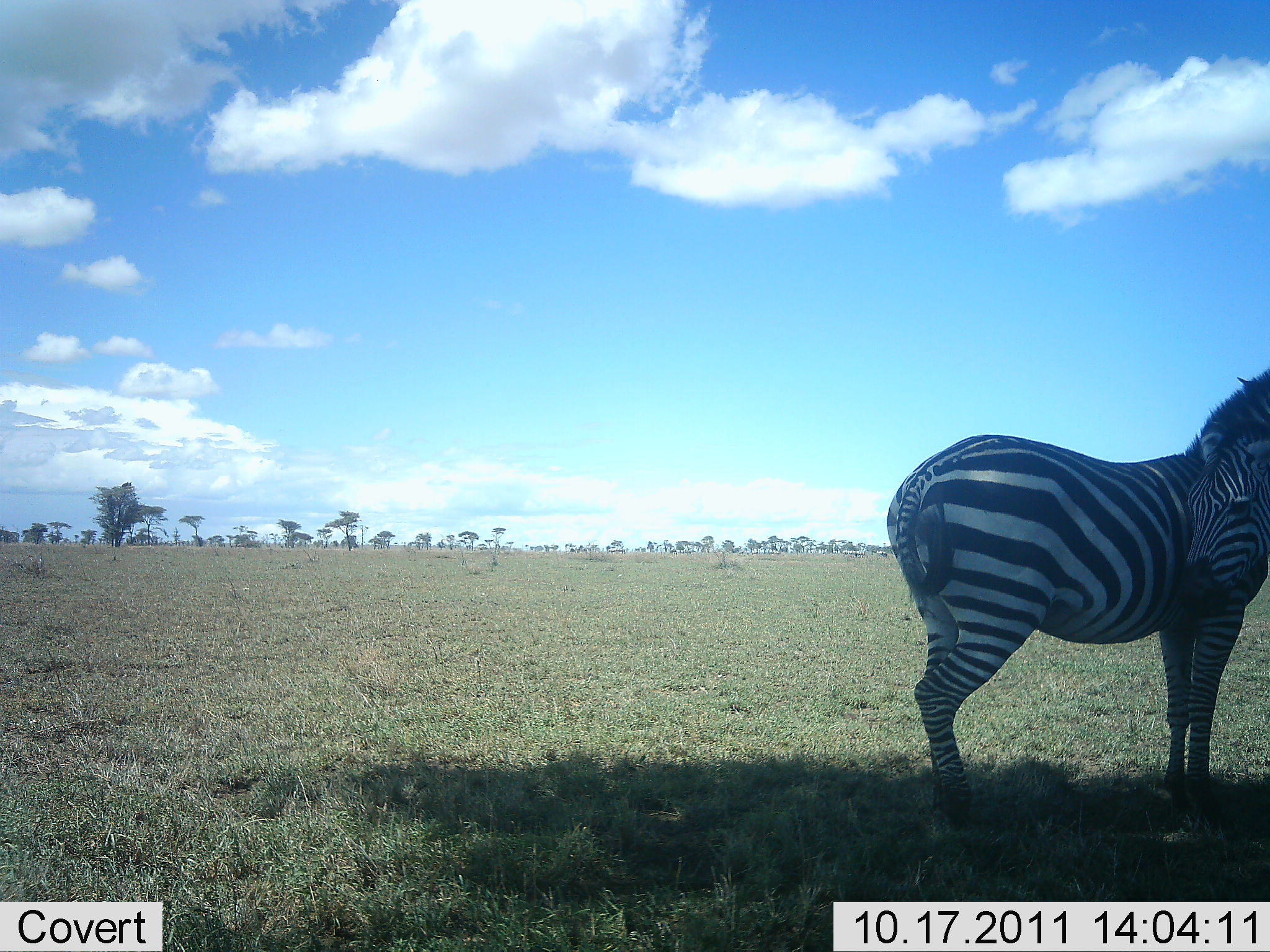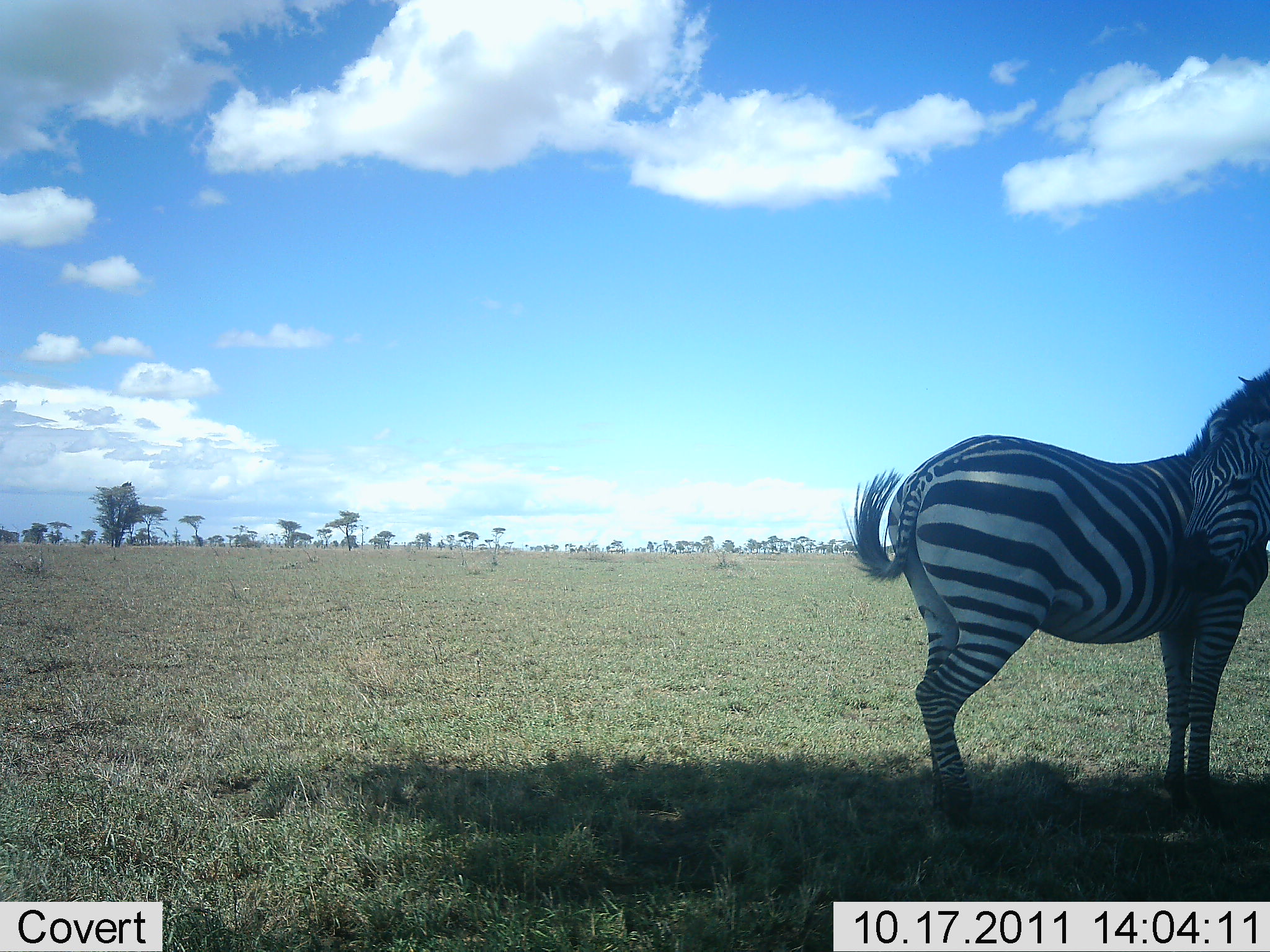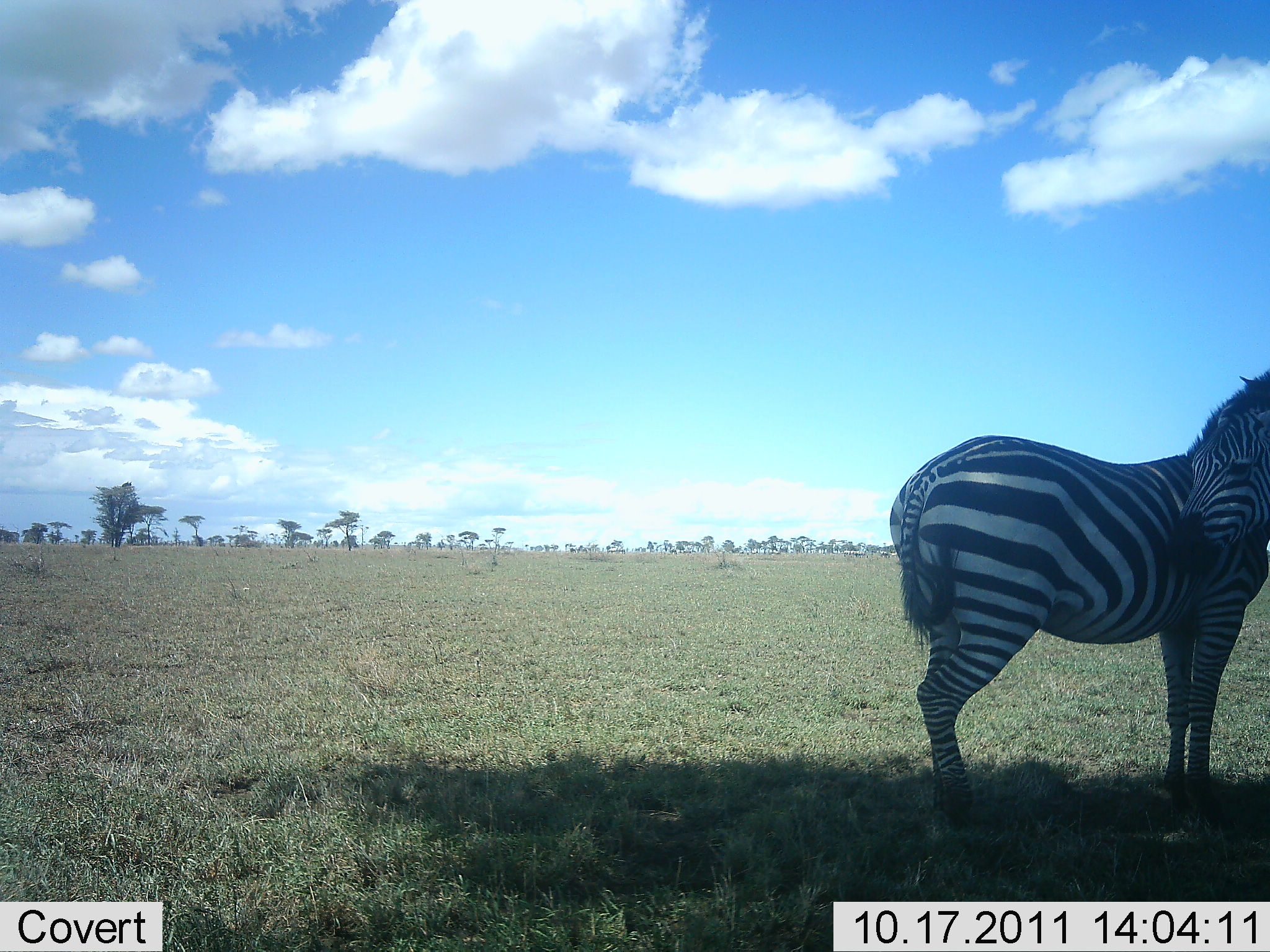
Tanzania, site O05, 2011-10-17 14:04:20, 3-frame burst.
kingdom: Animalia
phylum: Chordata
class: Mammalia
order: Perissodactyla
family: Equidae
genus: Equus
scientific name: Equus quagga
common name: plains zebra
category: zebra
Zebra (plains zebra) (Equus quagga), count 1. Behavior (volunteer vote fractions): standing 85%, resting 0%, moving 8%, interacting 31%. Young present (vote fraction): 0%. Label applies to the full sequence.